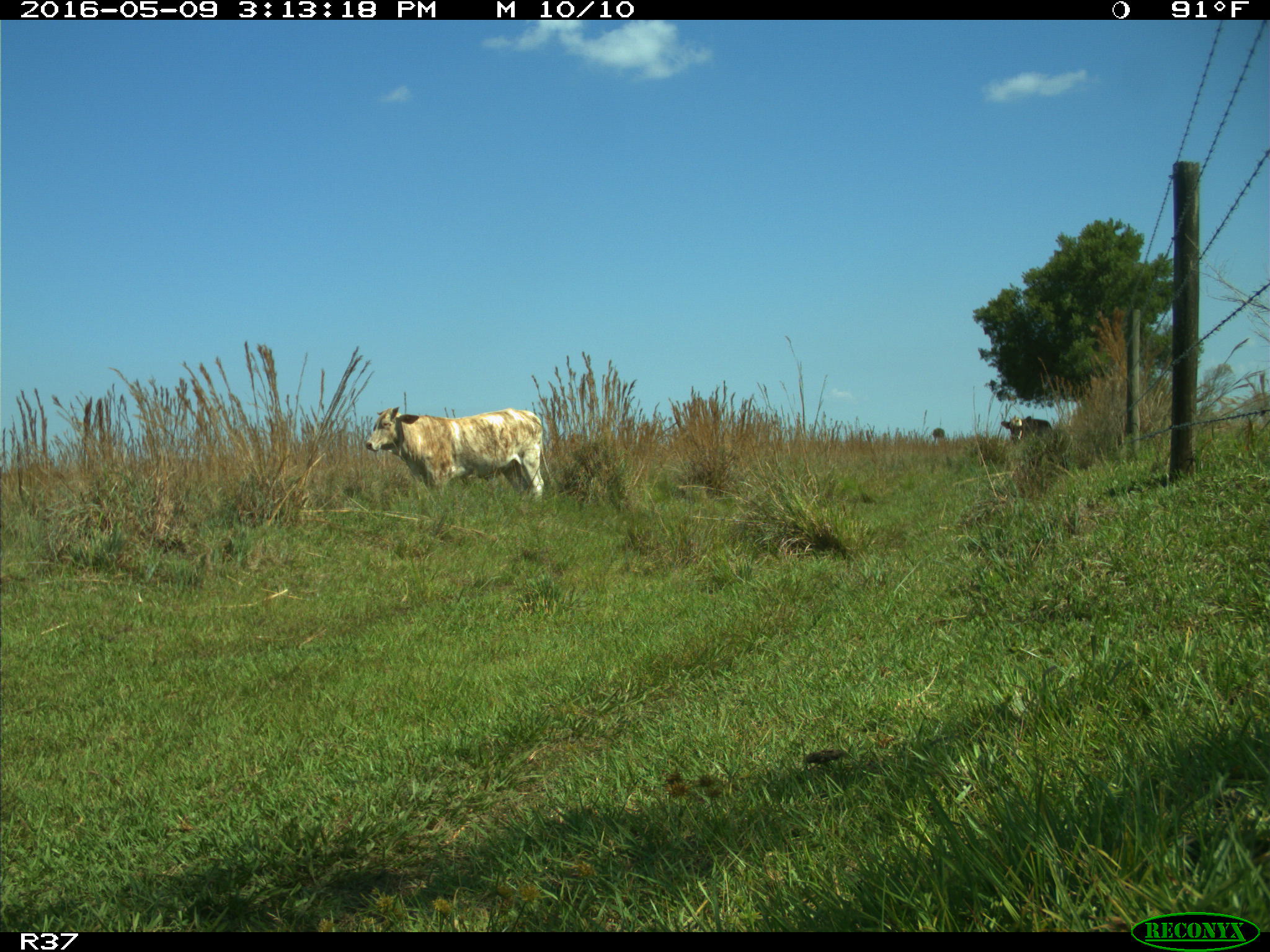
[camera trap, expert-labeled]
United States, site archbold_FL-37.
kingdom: Animalia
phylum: Chordata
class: Mammalia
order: Artiodactyla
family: Bovidae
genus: Bos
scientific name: Bos taurus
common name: domestic cow